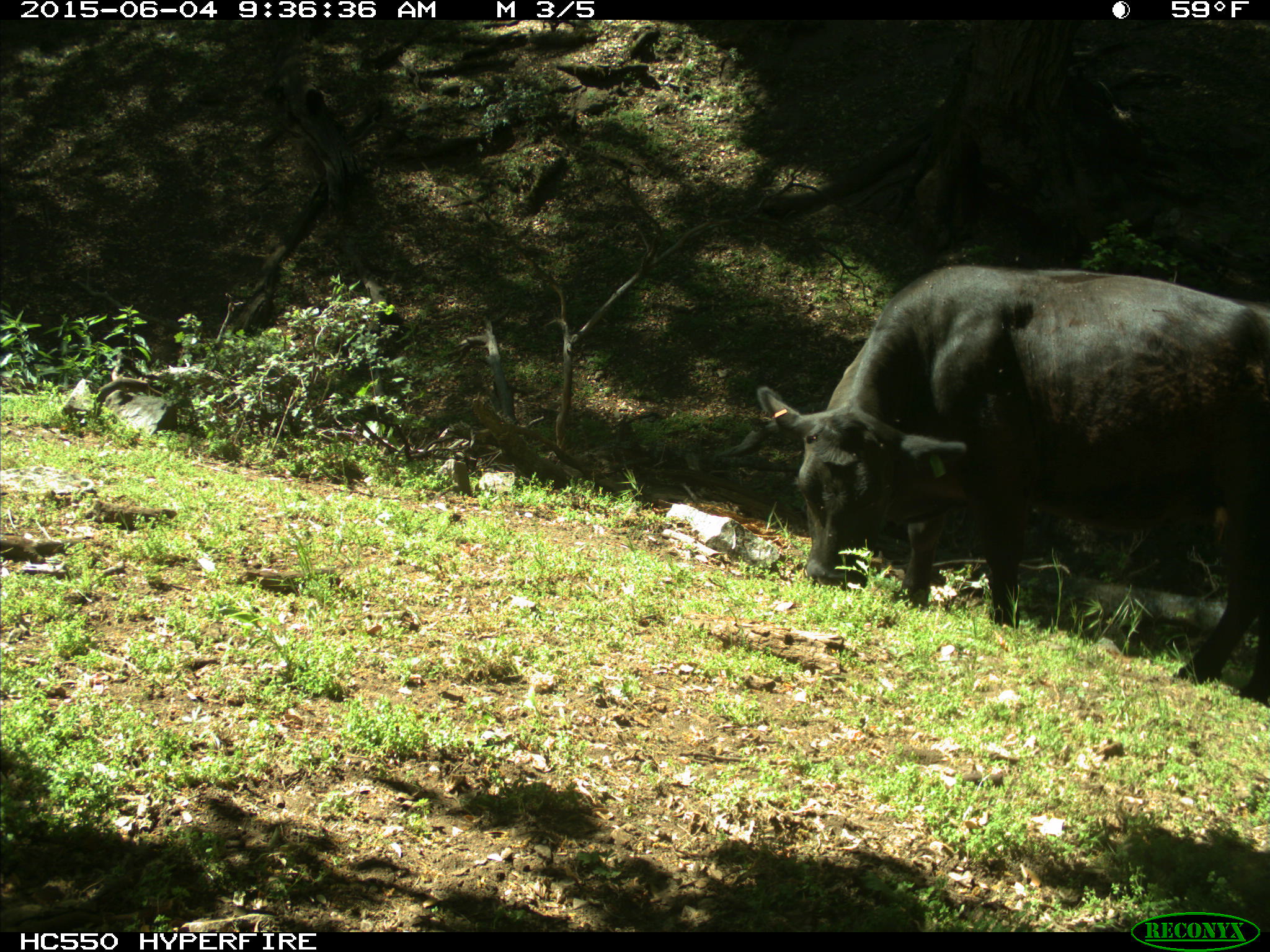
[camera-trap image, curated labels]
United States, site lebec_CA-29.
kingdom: Animalia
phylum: Chordata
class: Mammalia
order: Artiodactyla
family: Bovidae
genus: Bos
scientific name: Bos taurus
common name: domestic cow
Bos taurus (domestic cow).